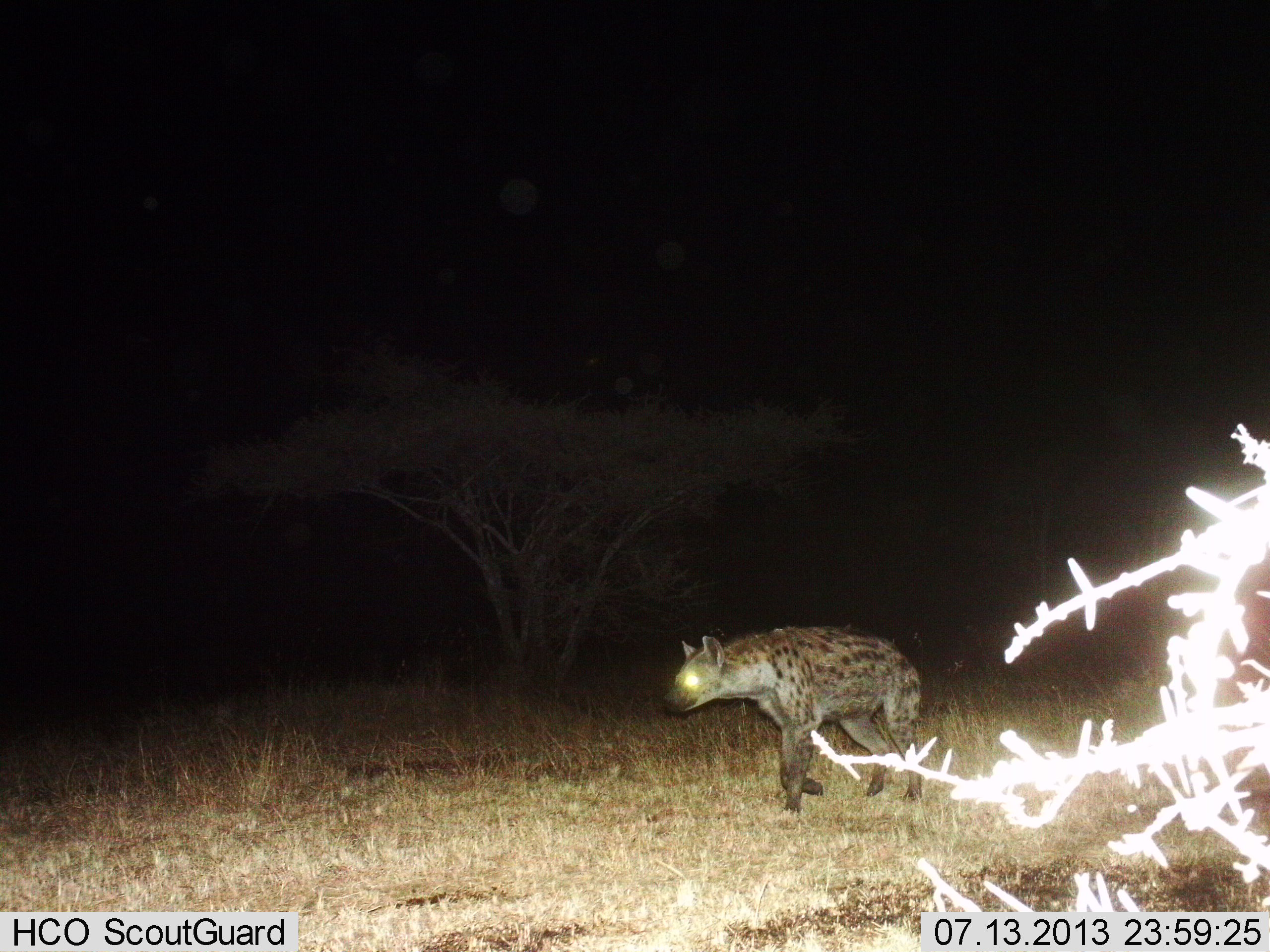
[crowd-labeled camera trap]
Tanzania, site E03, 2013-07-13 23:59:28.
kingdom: Animalia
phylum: Chordata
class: Mammalia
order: Carnivora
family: Hyaenidae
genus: Crocuta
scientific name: Crocuta crocuta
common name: spotted hyena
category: hyenaspotted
Hyenaspotted (spotted hyena) (Crocuta crocuta), count 1. Behavior (volunteer vote fractions): standing 0%, resting 0%, moving 100%, interacting 0%. Young present (vote fraction): 0%. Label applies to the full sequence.